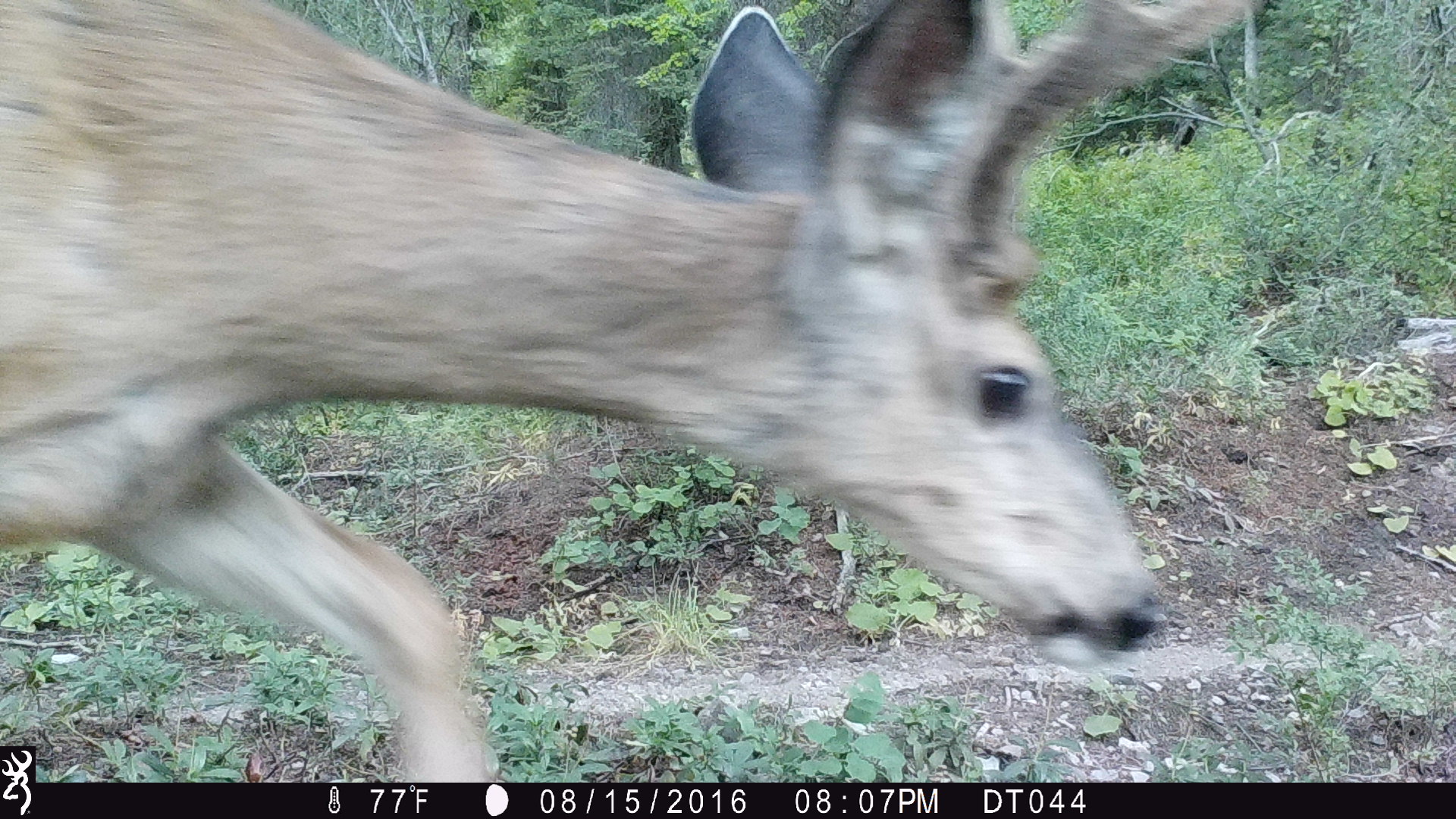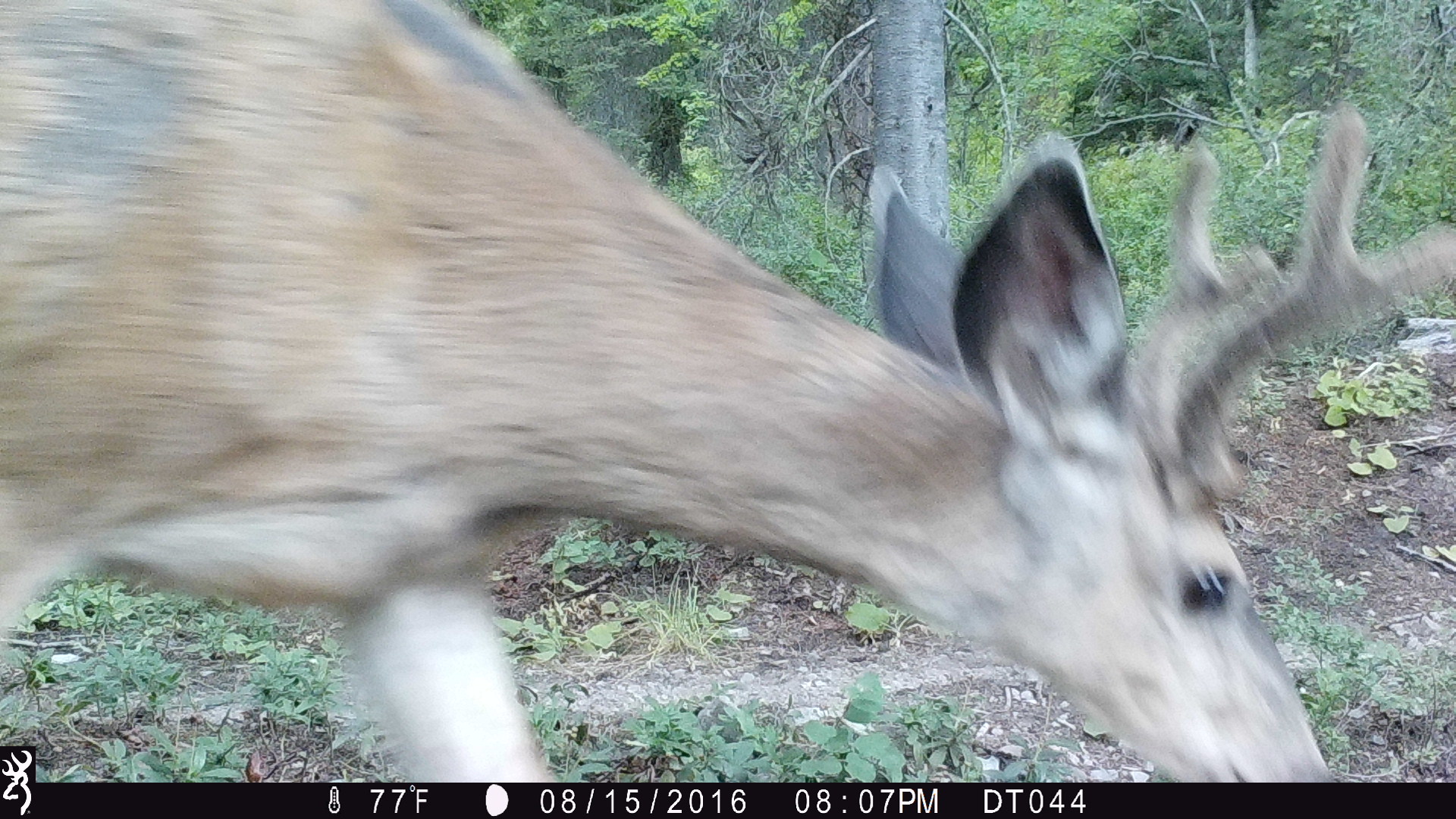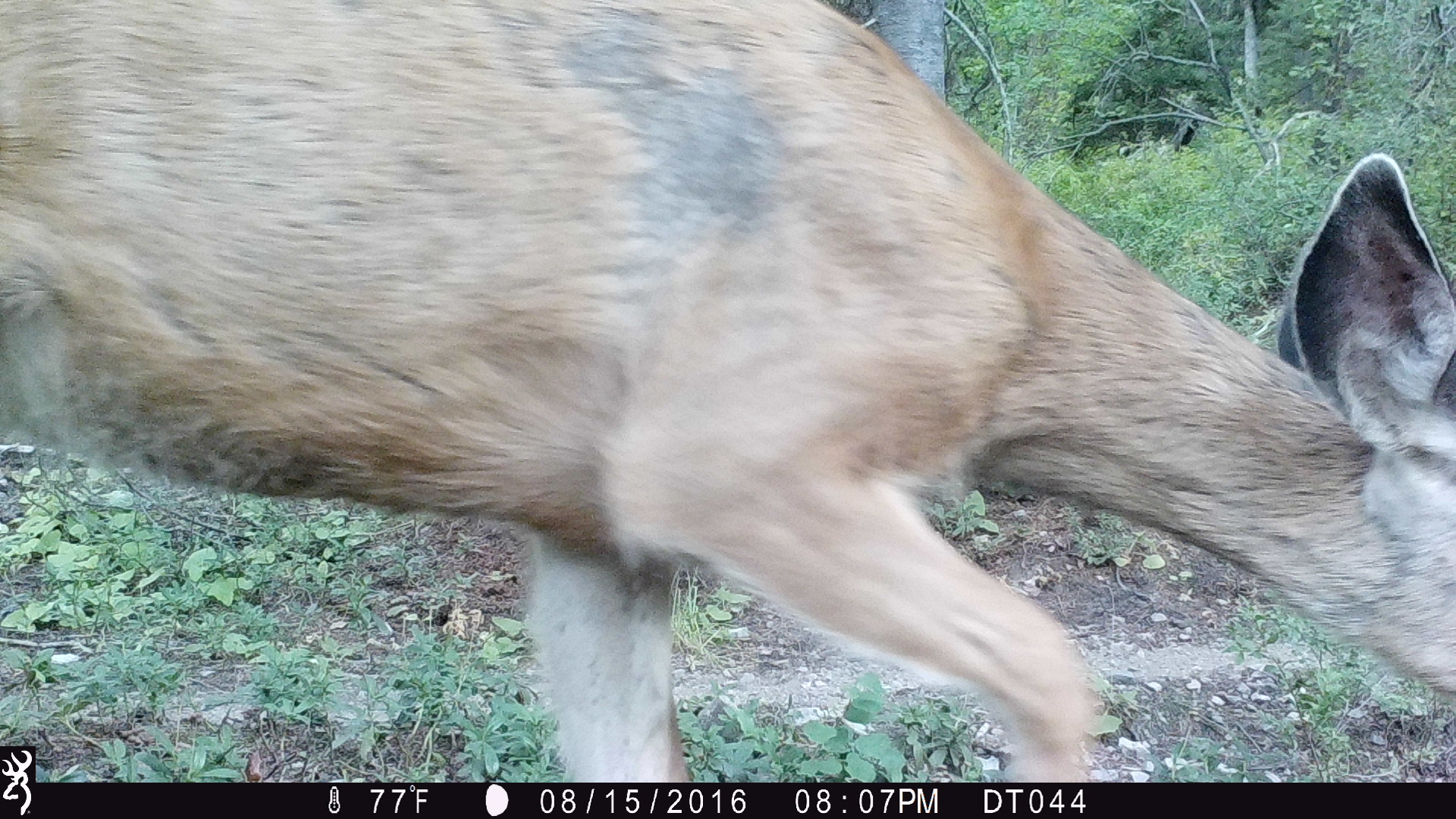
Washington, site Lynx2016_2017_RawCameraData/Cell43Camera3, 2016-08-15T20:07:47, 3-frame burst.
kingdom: Animalia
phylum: Chordata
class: Mammalia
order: Artiodactyla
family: Cervidae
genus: Odocoileus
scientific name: Odocoileus hemionus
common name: mule deer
Odocoileus hemionus (mule deer). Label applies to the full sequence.